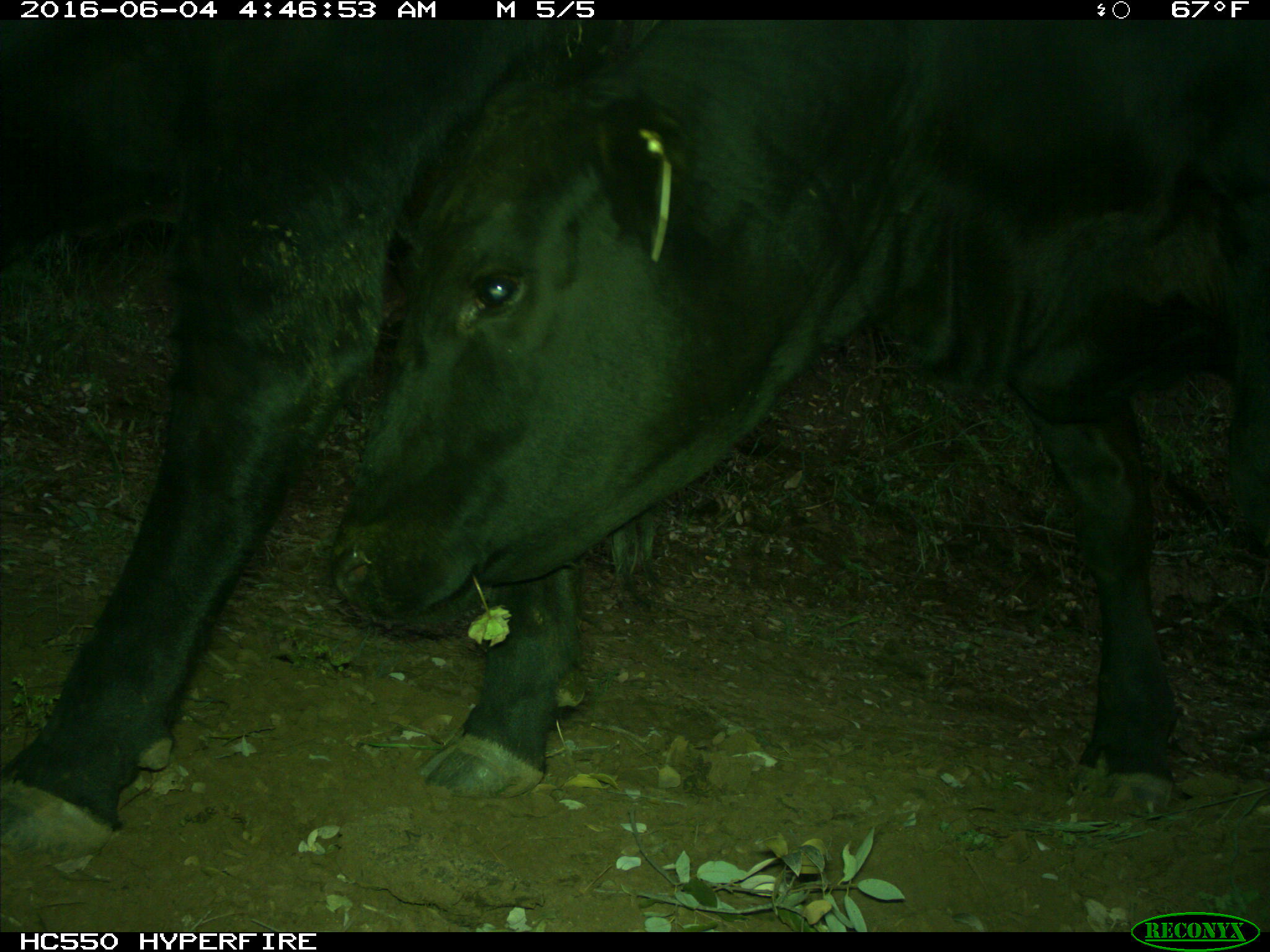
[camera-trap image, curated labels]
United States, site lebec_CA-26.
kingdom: Animalia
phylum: Chordata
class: Mammalia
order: Artiodactyla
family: Bovidae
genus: Bos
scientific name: Bos taurus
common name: domestic cow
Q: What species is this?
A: Bos taurus (domestic cow).